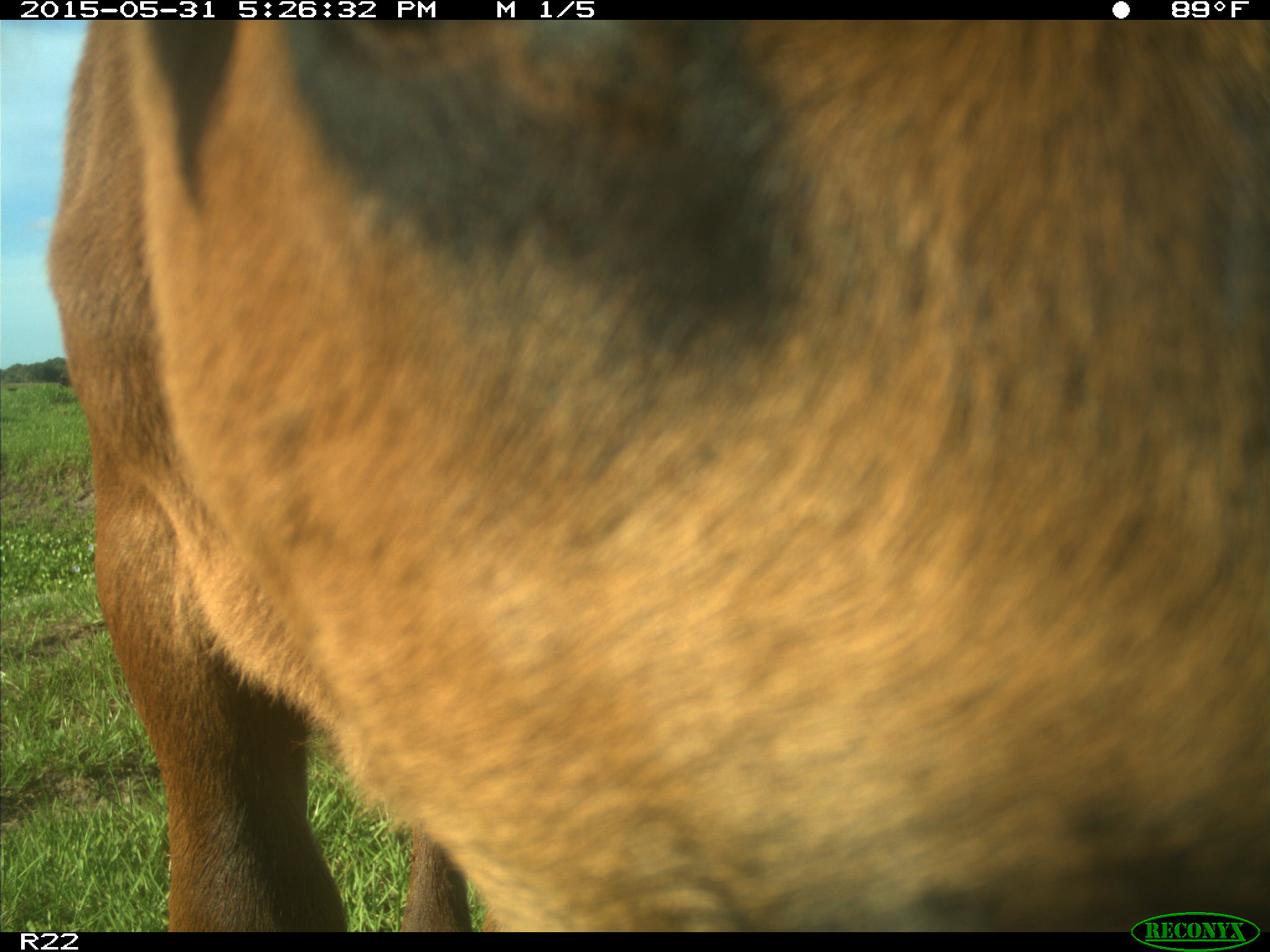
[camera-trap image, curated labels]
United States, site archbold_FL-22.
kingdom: Animalia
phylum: Chordata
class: Mammalia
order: Artiodactyla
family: Bovidae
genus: Bos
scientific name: Bos taurus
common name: domestic cow